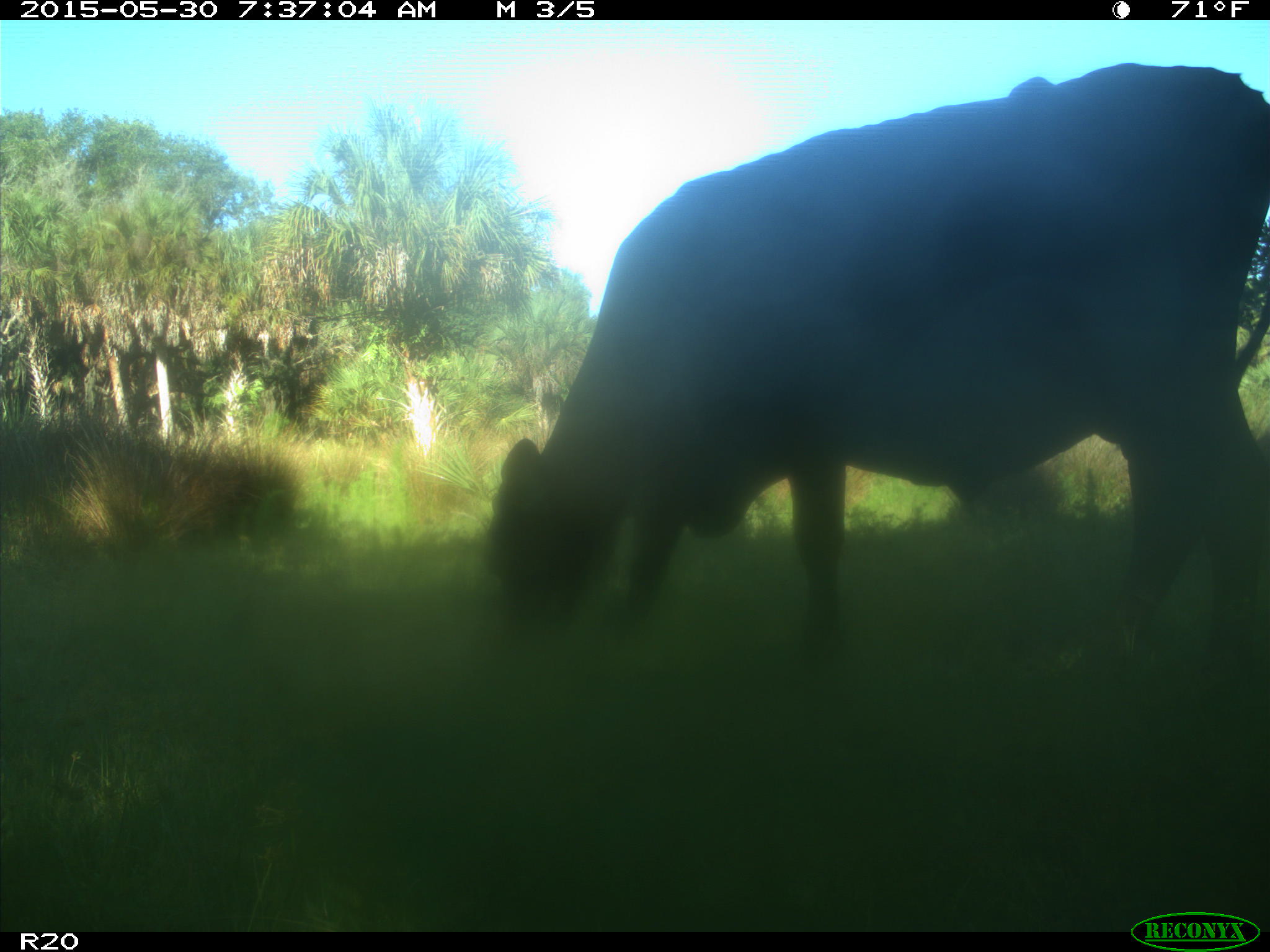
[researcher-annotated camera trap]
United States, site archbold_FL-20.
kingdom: Animalia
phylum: Chordata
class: Mammalia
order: Artiodactyla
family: Bovidae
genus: Bos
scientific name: Bos taurus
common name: domestic cow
Bos taurus (domestic cow).